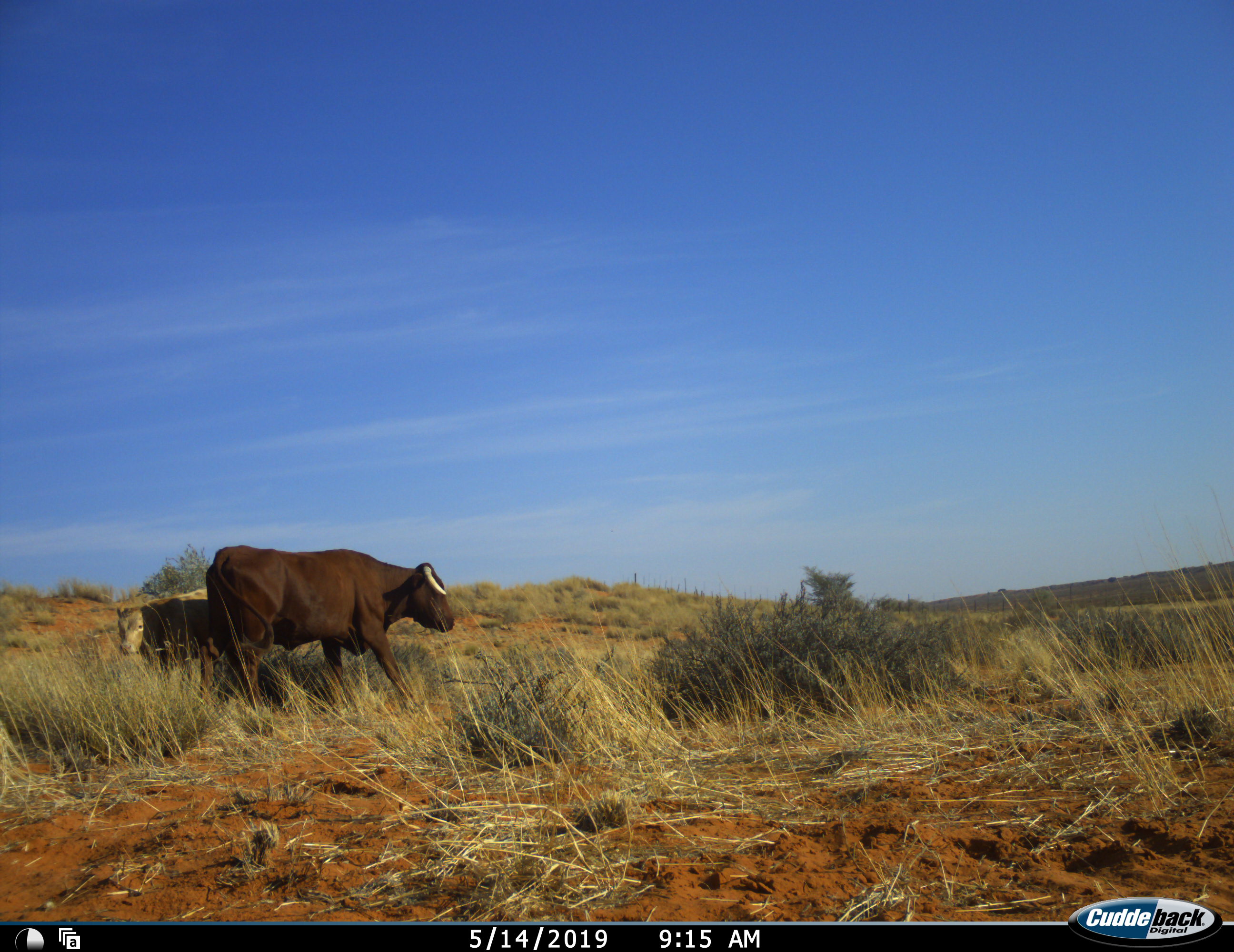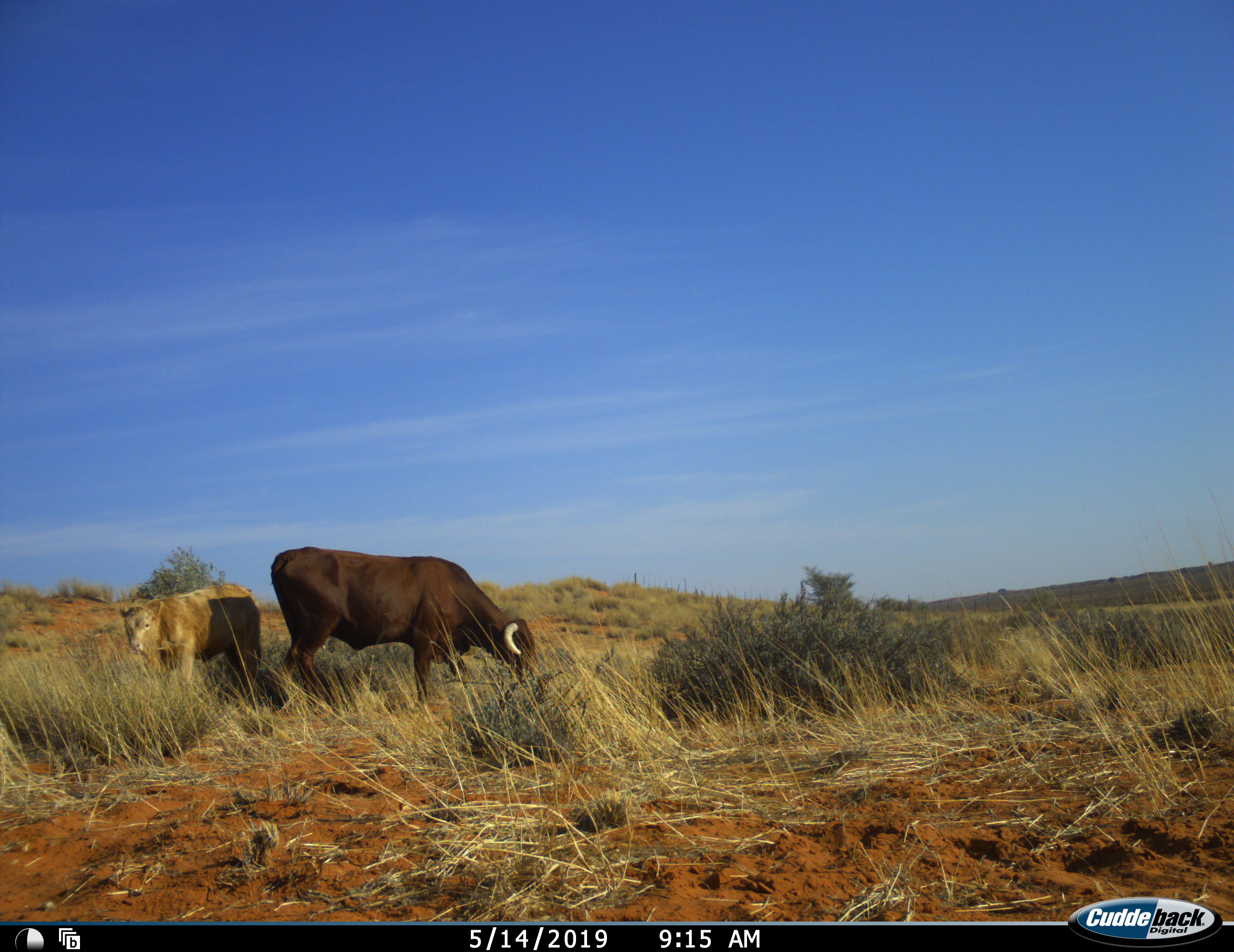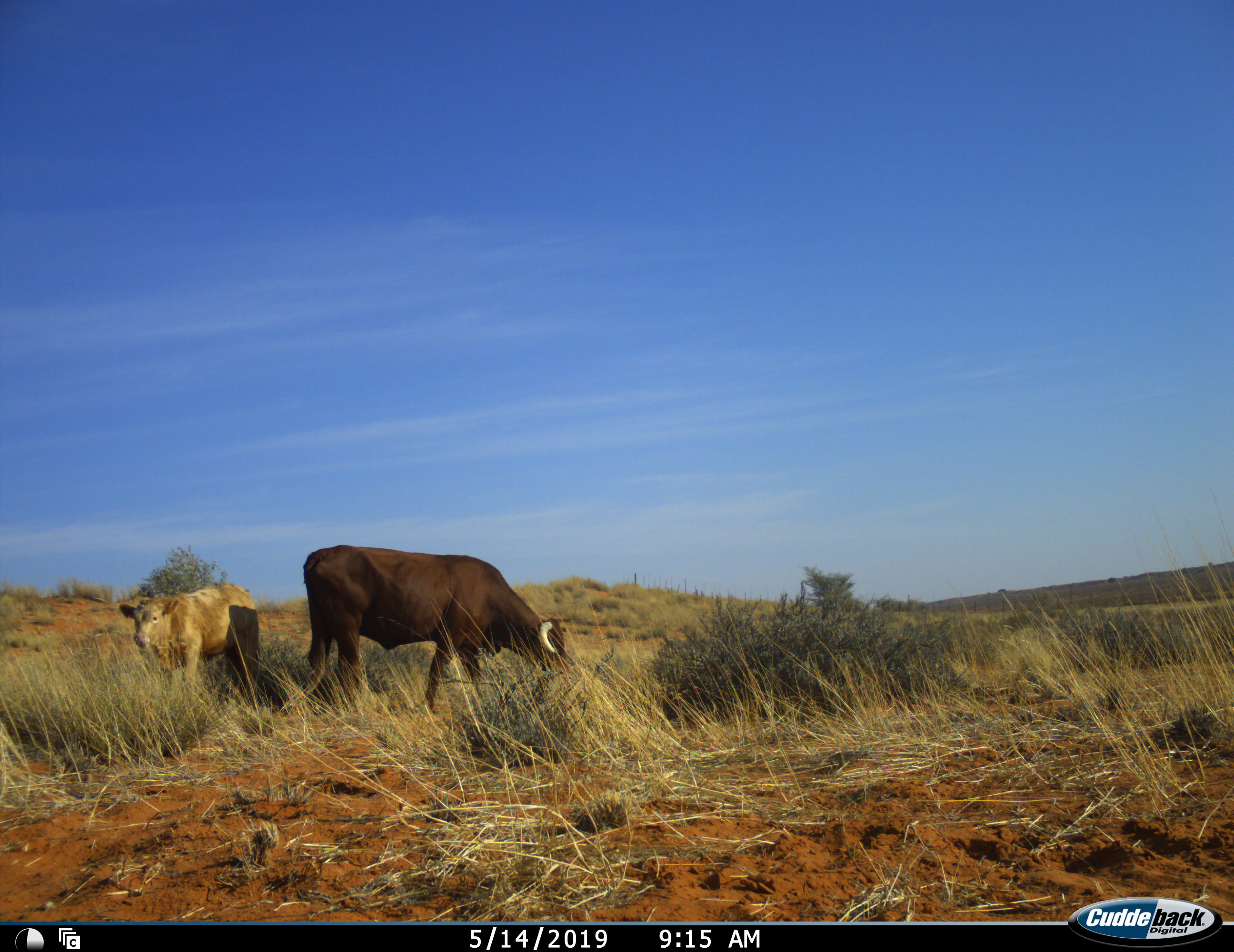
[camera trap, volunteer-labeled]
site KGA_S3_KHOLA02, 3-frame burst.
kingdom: Animalia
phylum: Chordata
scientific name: Vertebrata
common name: domestic animal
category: domesticanimal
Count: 2.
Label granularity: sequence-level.